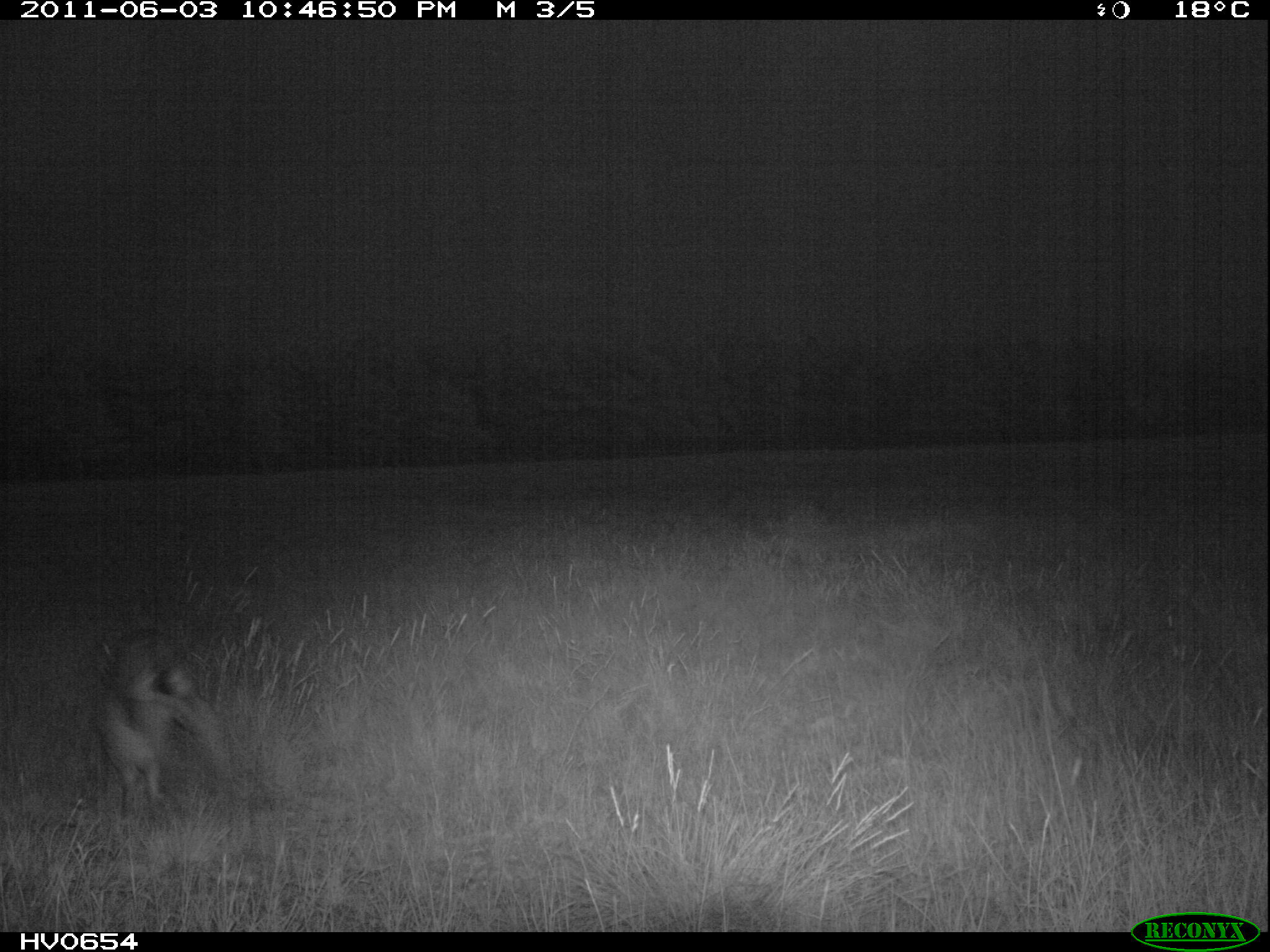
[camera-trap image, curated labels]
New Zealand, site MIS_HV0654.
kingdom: Animalia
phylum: Chordata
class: Mammalia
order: Lagomorpha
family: Leporidae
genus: Lepus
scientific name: Lepus europaeus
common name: brown hare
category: hare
Hare (brown hare) (Lepus europaeus).